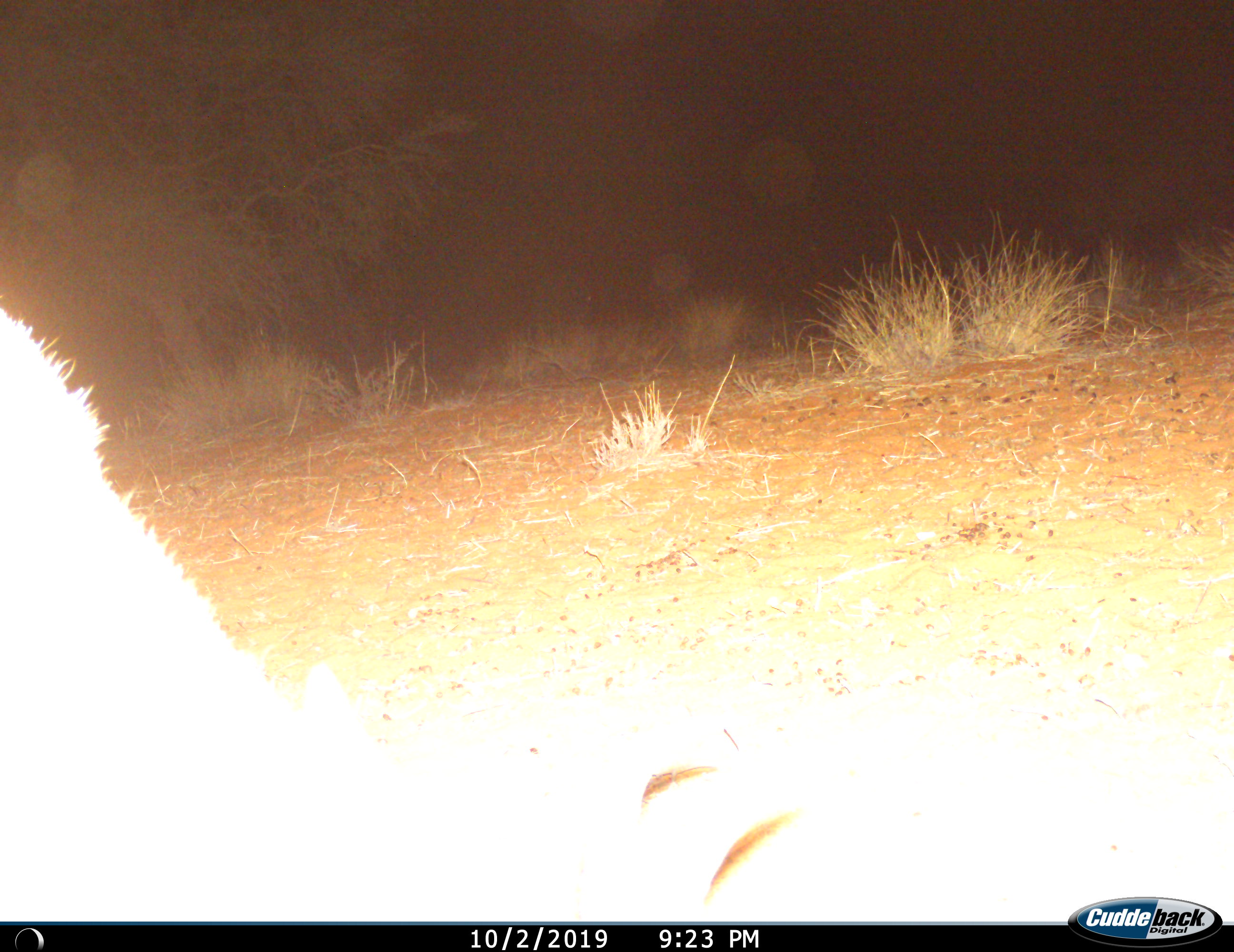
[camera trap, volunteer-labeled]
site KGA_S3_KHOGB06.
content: unidentified animal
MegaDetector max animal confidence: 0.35